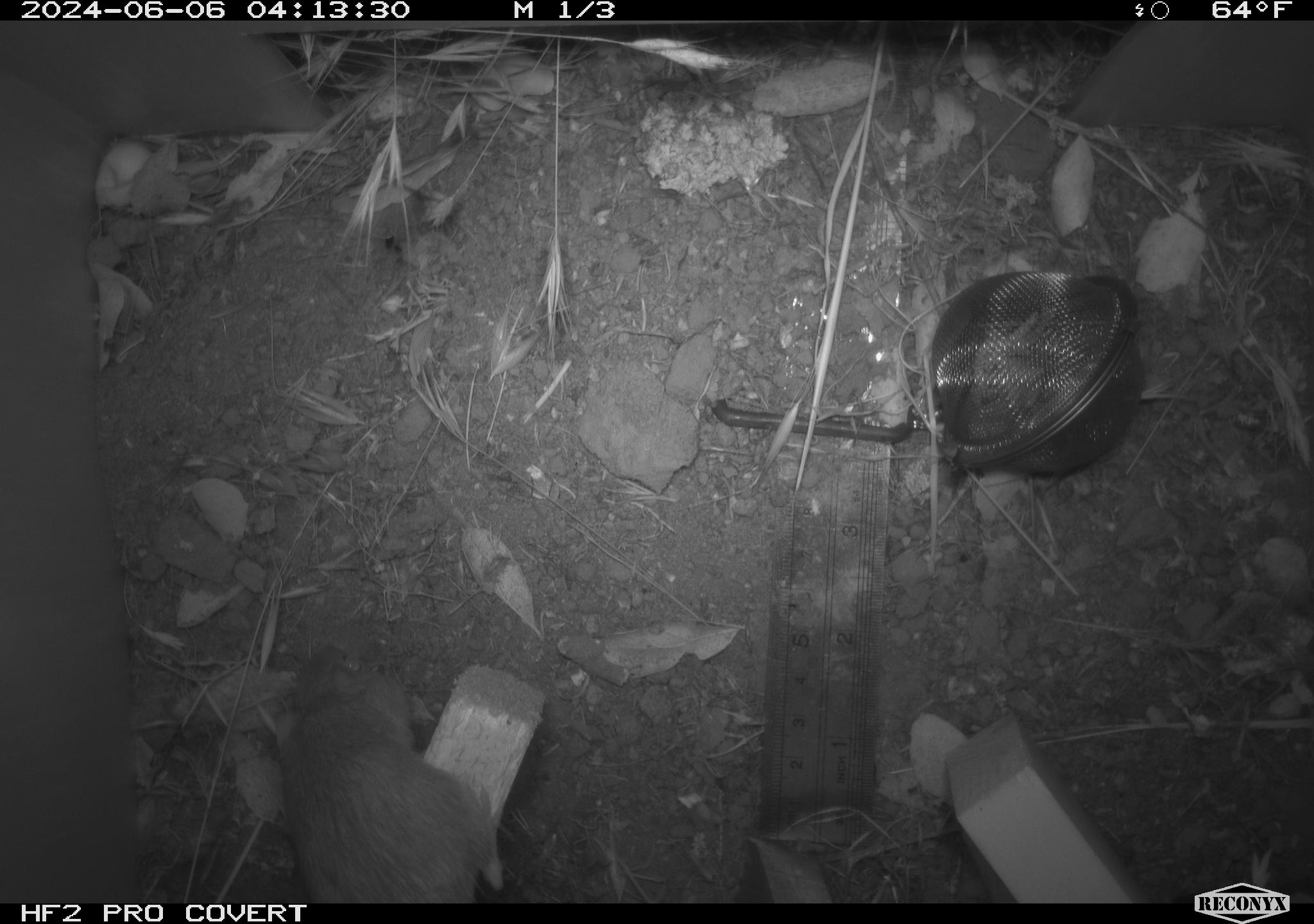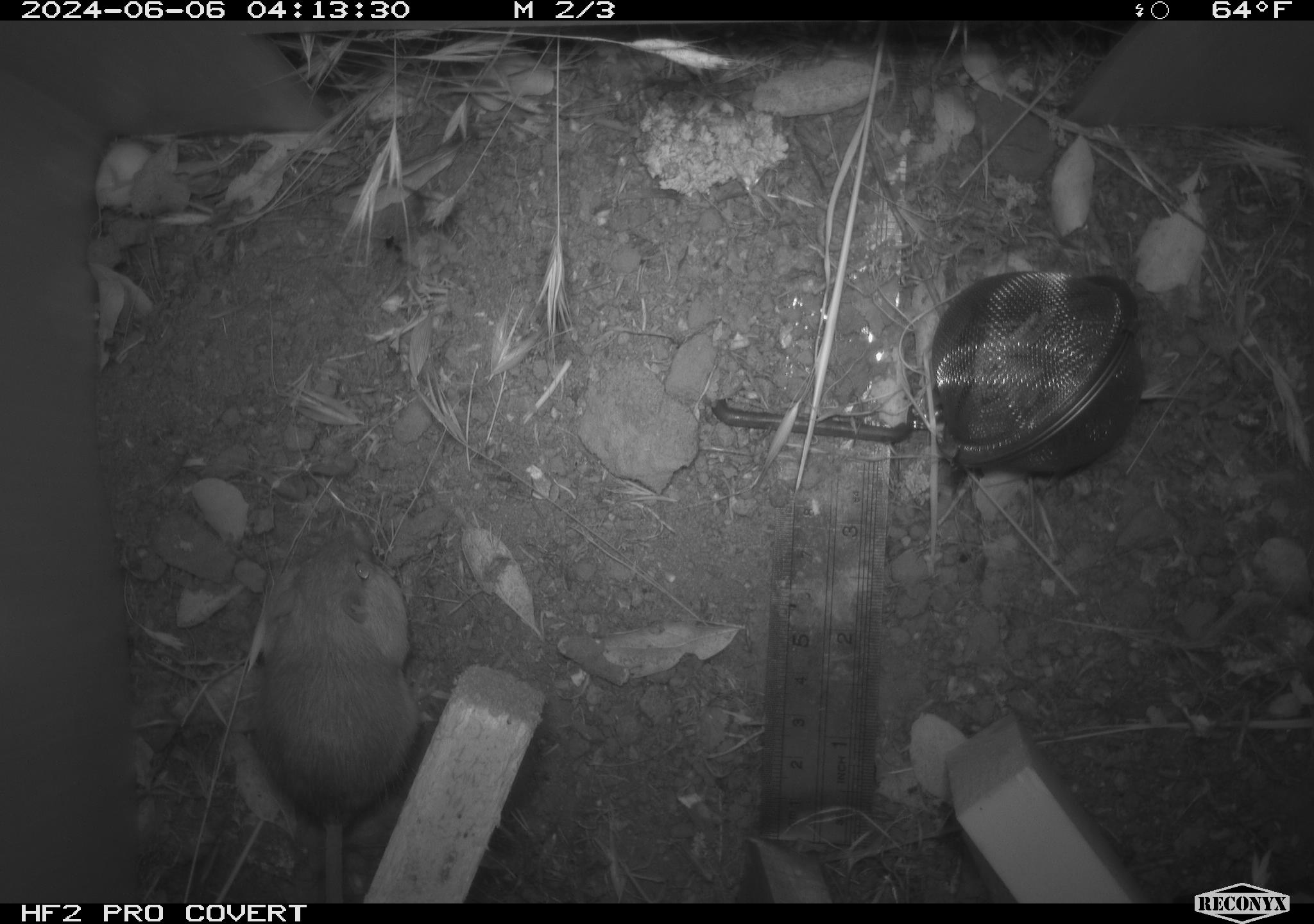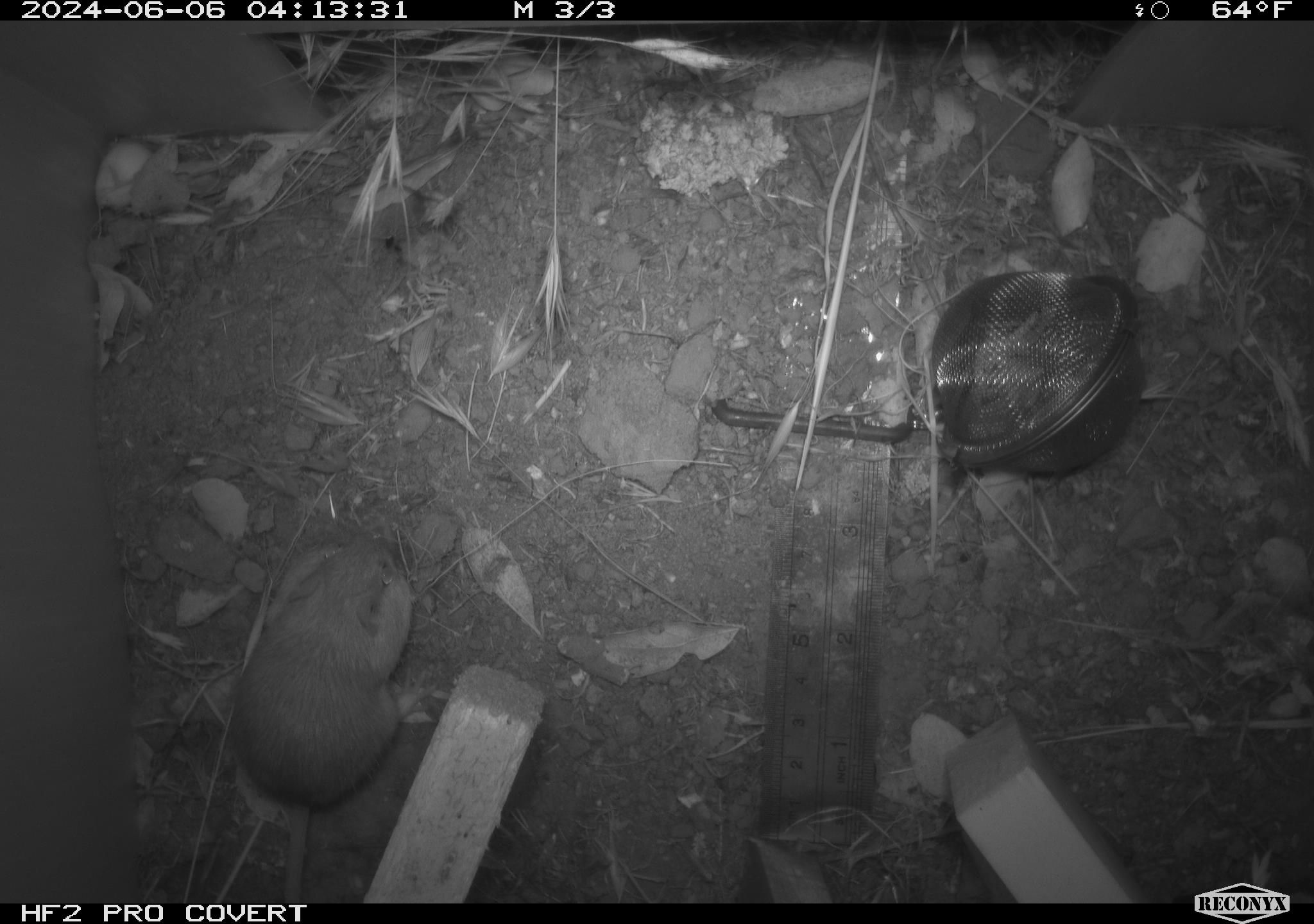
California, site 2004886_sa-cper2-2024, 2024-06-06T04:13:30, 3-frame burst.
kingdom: Animalia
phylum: Chordata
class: Mammalia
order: Rodentia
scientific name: Rodentia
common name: rodent